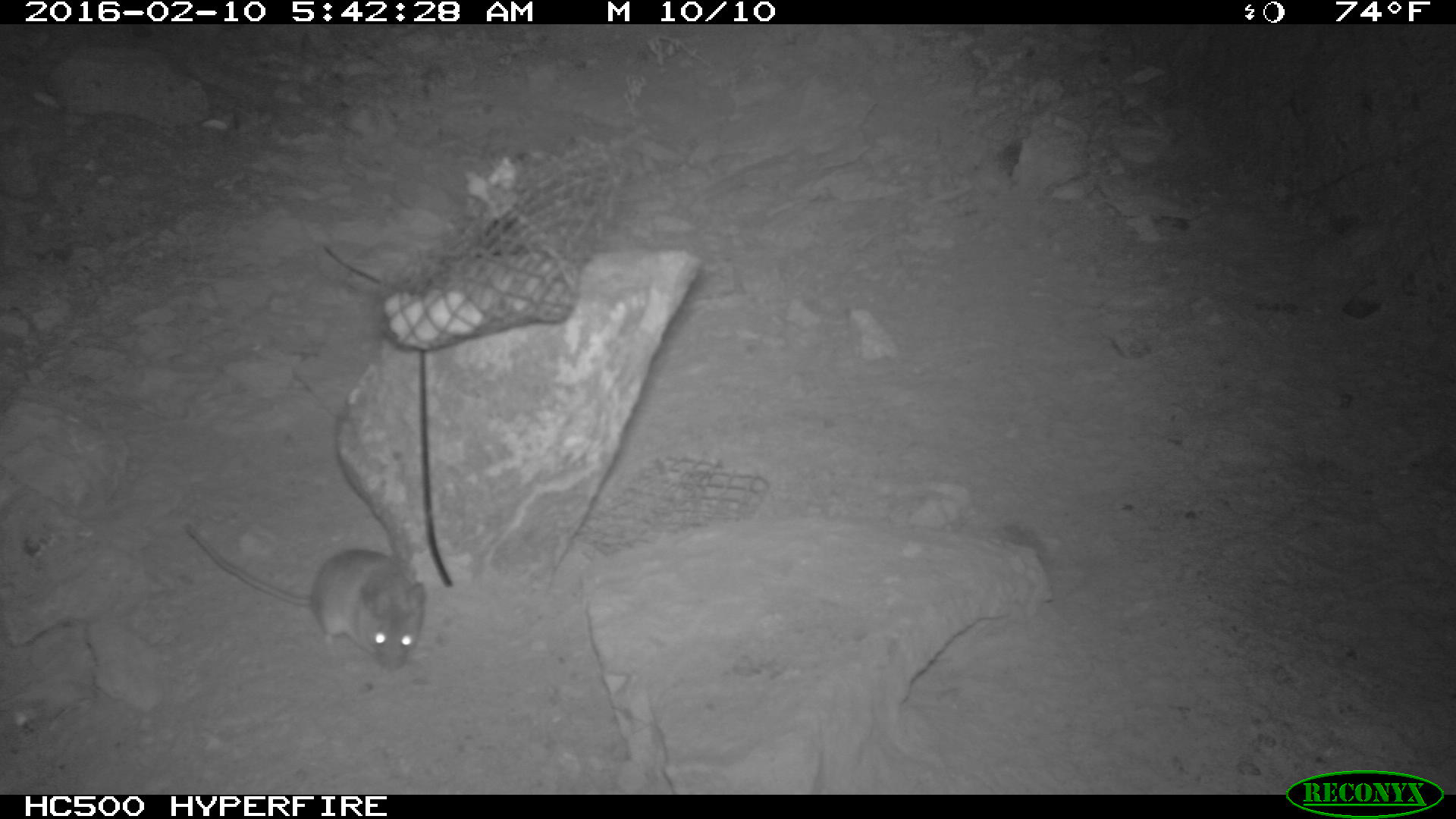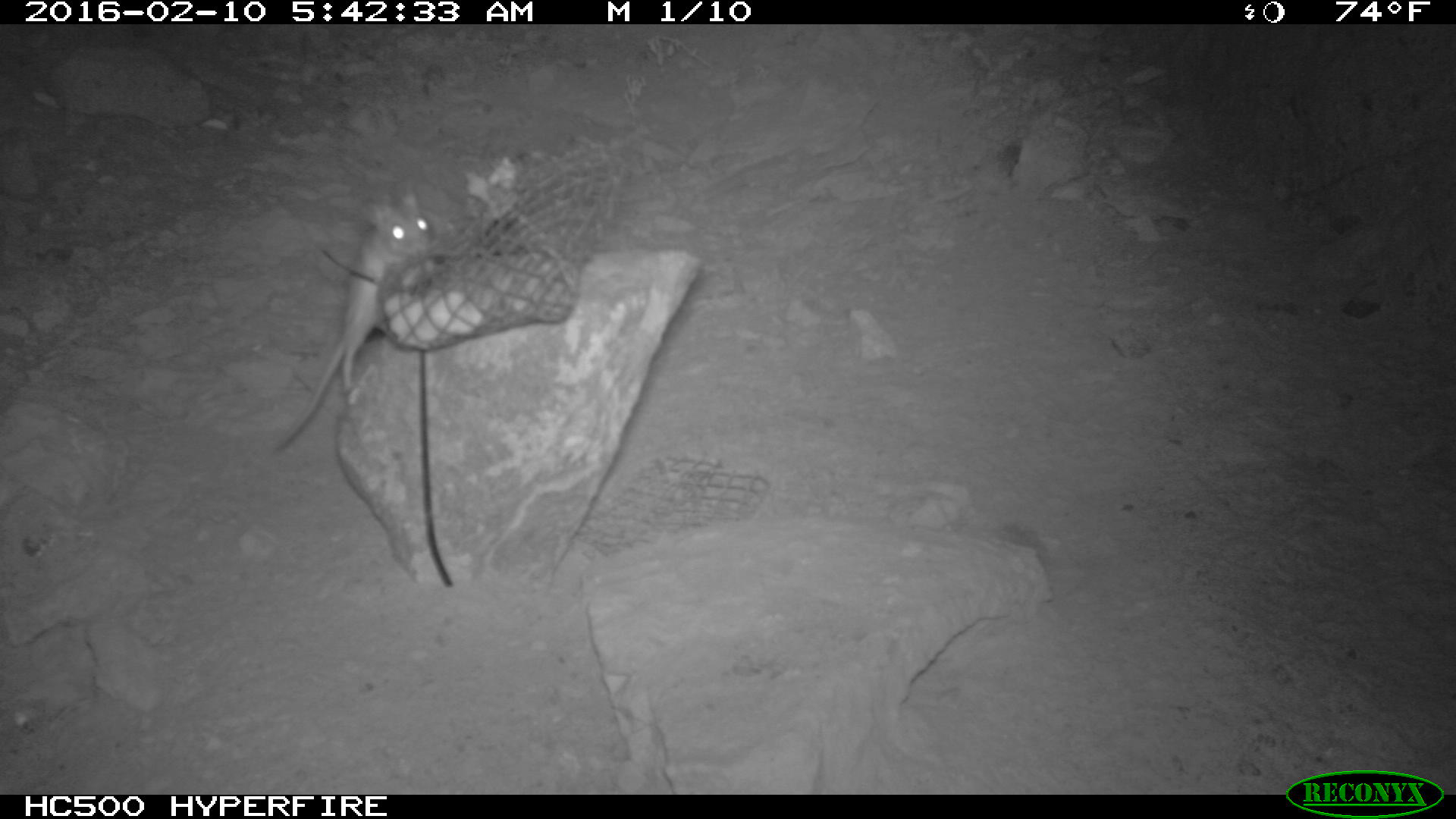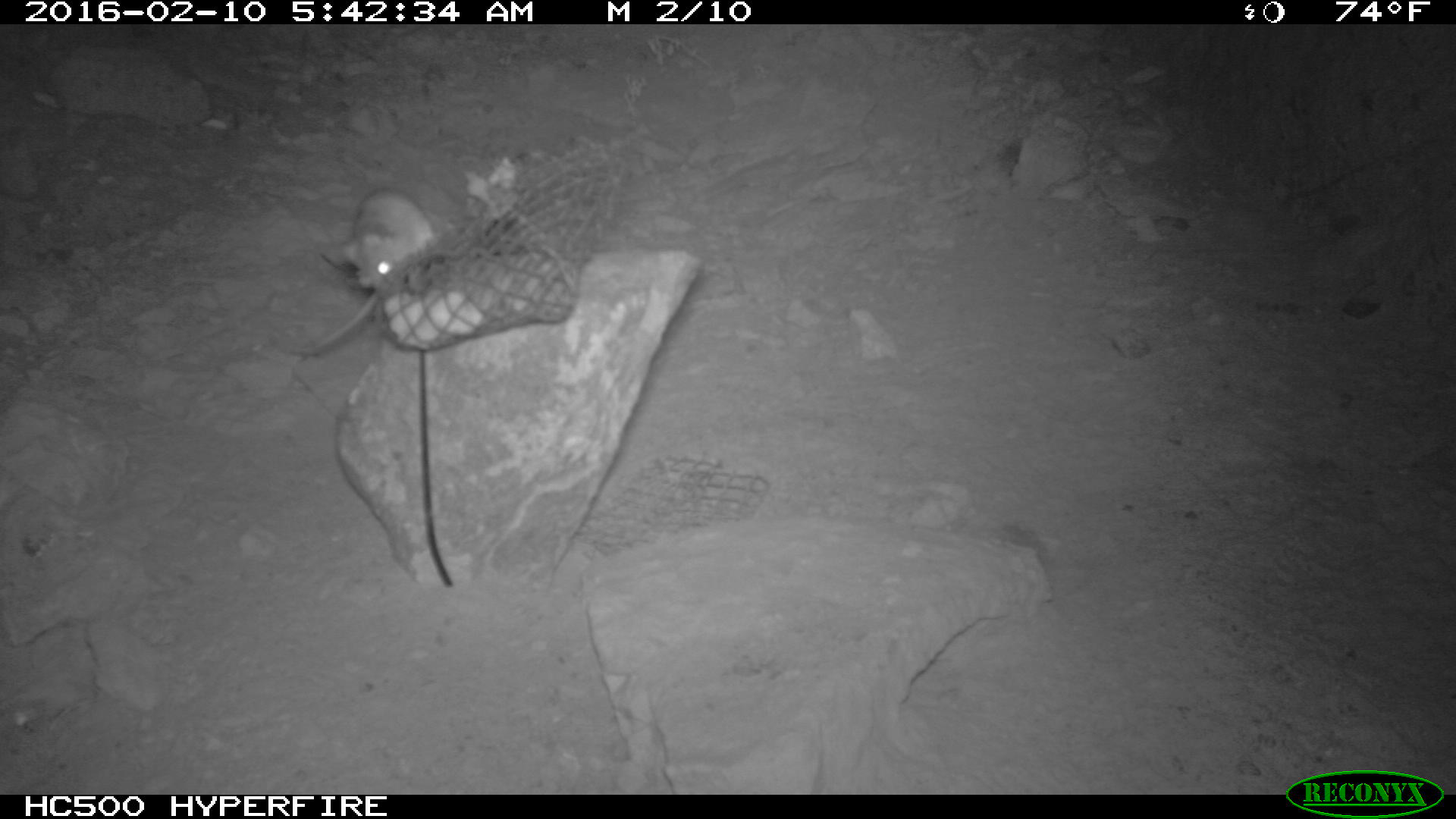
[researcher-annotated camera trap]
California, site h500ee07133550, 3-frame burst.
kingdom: Animalia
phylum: Chordata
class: Mammalia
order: Rodentia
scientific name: Rodentia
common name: rodent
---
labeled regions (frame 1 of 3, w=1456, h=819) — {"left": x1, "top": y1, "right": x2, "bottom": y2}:
rodent: {"left": 177, "top": 519, "right": 425, "bottom": 670}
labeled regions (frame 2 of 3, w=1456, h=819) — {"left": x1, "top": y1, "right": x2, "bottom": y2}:
rodent: {"left": 276, "top": 180, "right": 430, "bottom": 450}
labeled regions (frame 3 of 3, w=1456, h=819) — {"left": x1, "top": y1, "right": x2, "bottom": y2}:
rodent: {"left": 275, "top": 188, "right": 433, "bottom": 356}